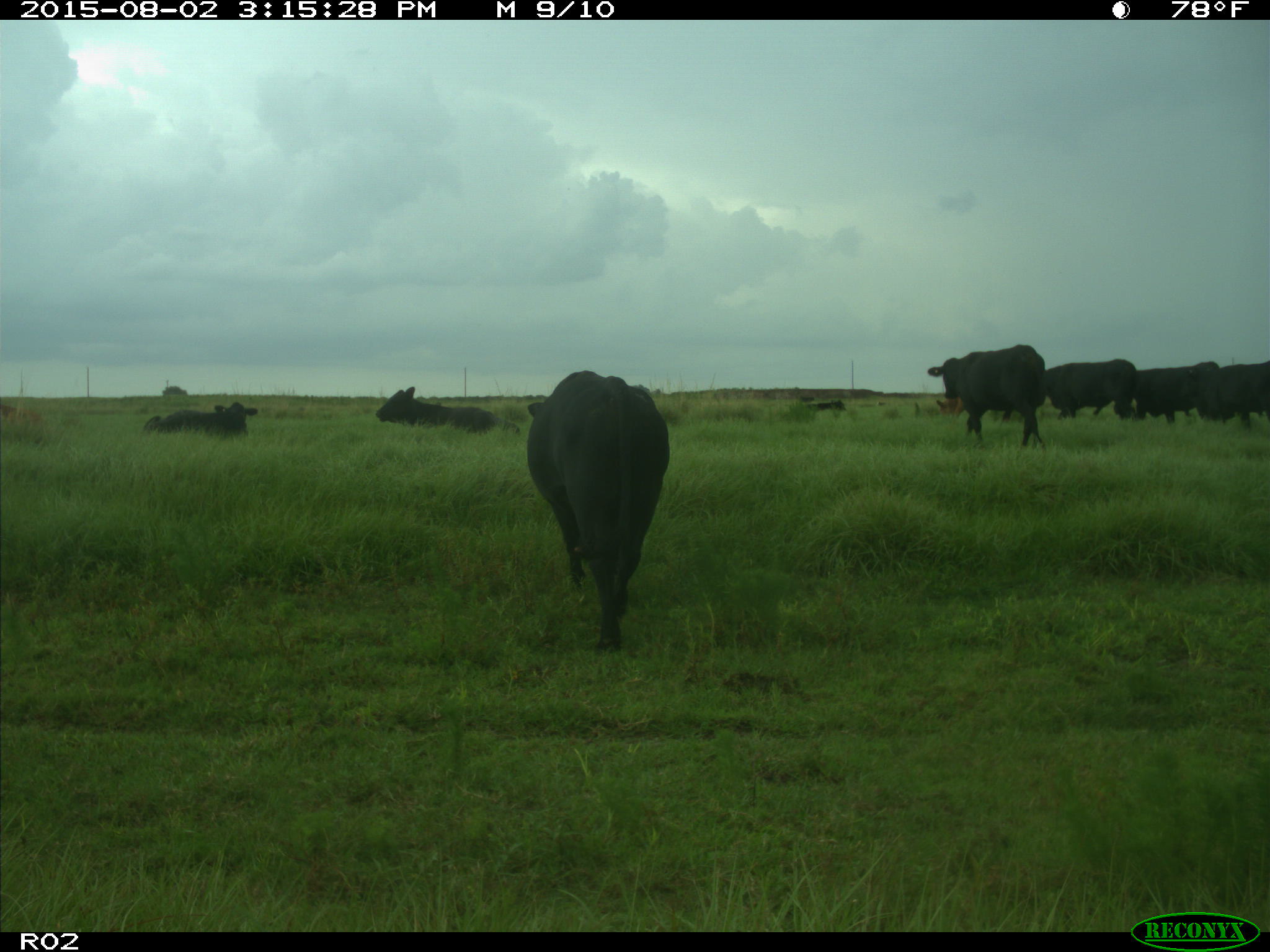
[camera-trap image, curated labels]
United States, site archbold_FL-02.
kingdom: Animalia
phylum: Chordata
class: Mammalia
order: Artiodactyla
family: Bovidae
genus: Bos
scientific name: Bos taurus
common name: domestic cow